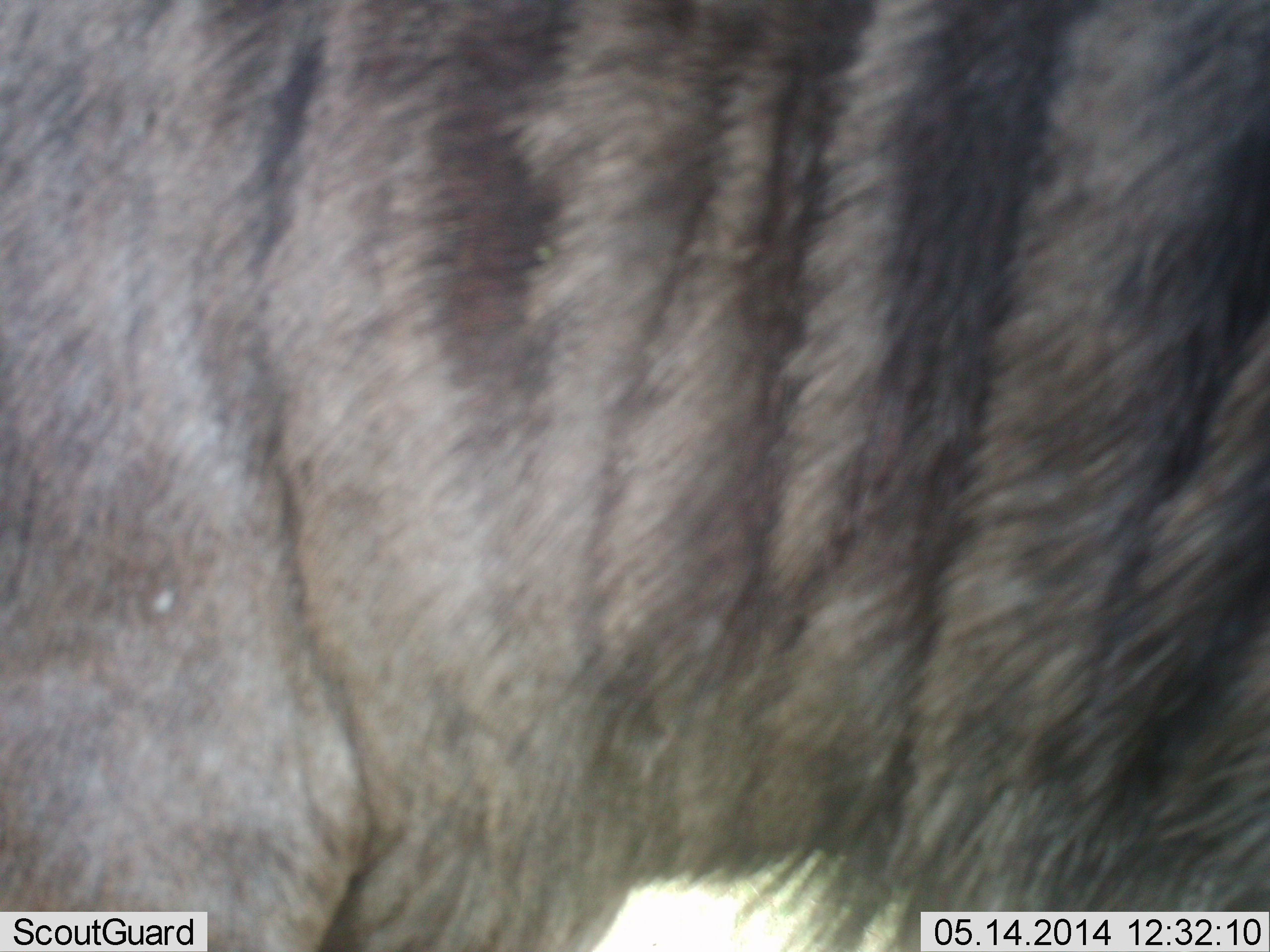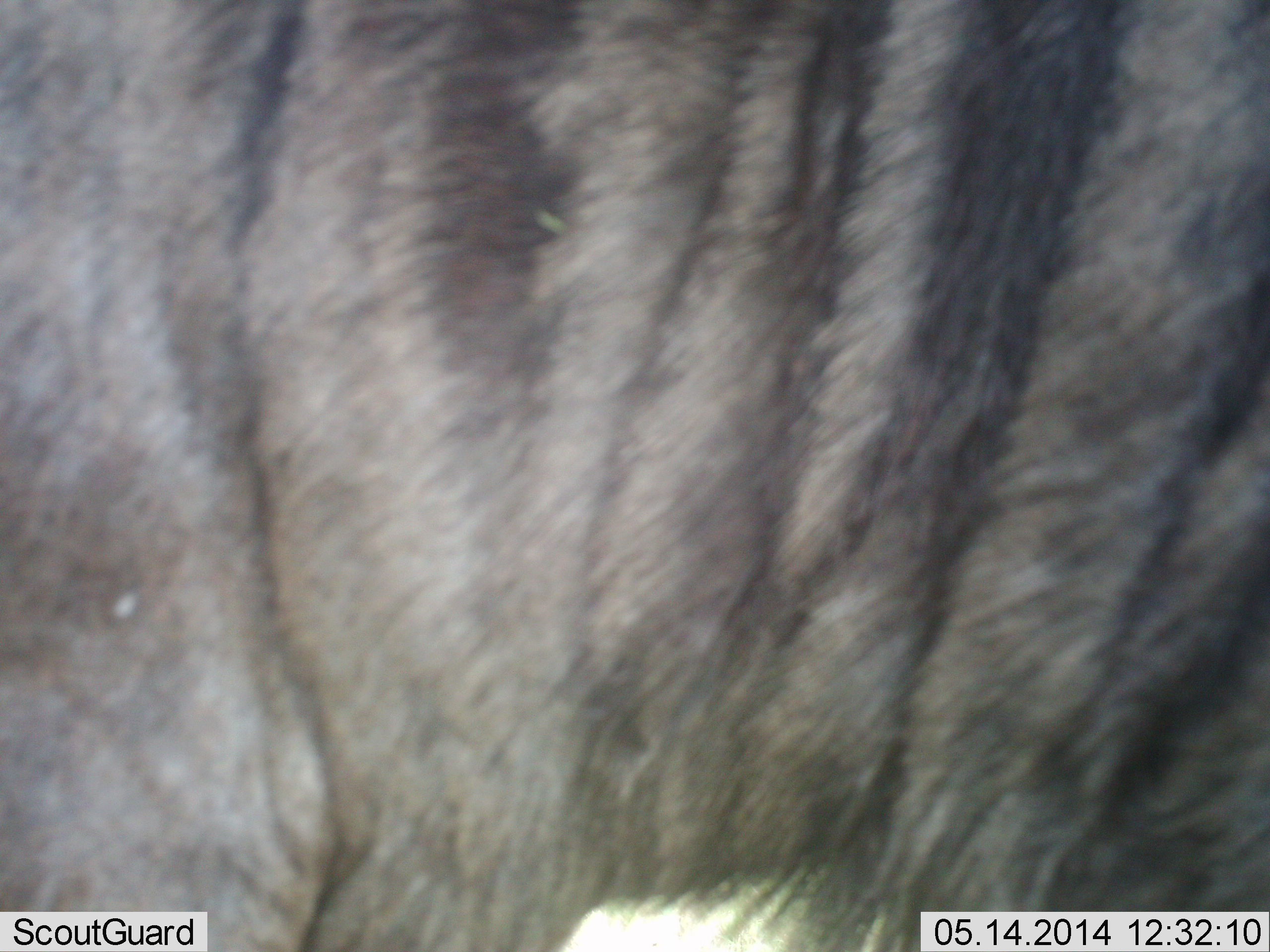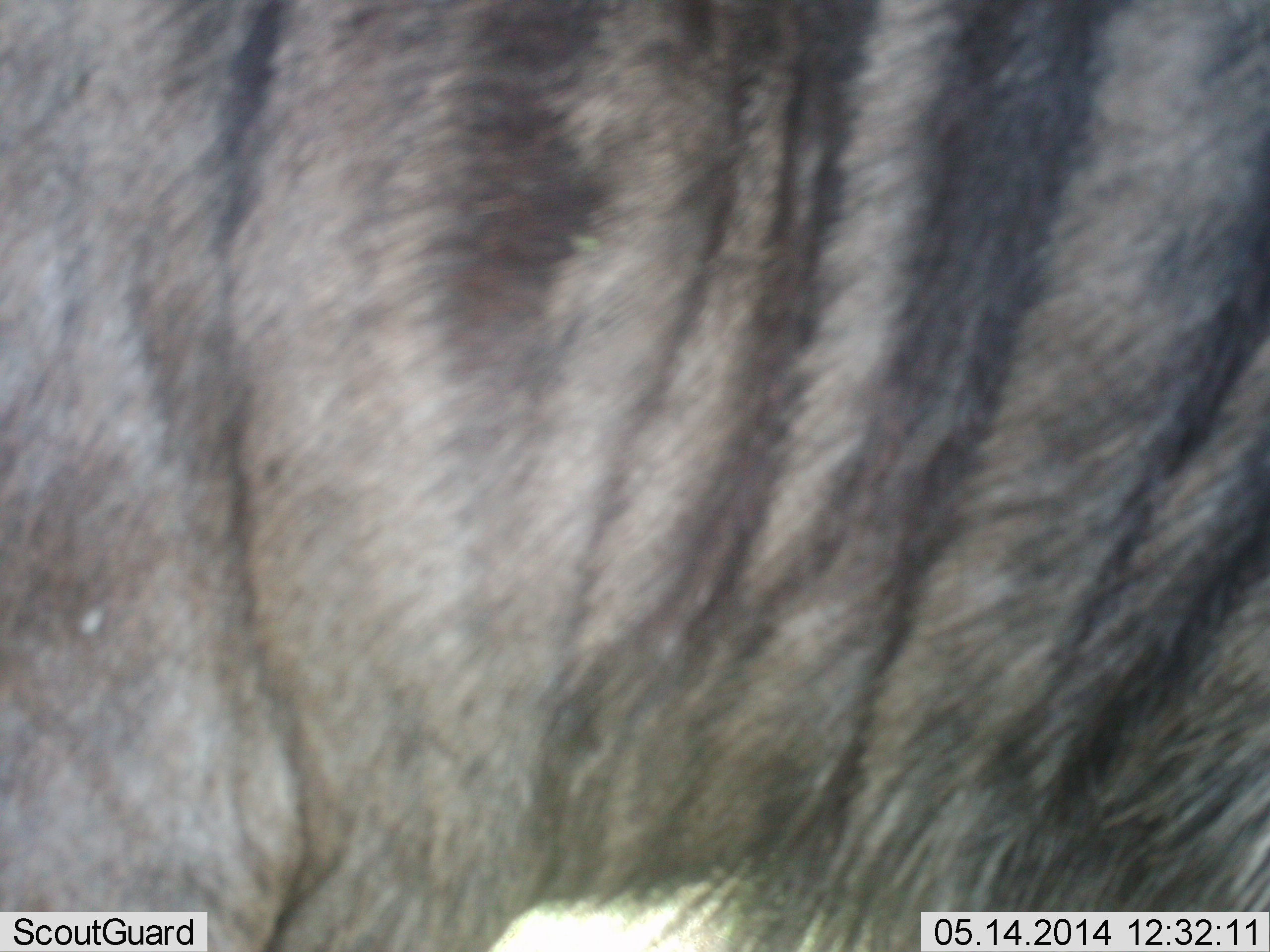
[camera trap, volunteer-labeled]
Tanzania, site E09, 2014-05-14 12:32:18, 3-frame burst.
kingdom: Animalia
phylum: Chordata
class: Mammalia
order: Artiodactyla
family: Bovidae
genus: Connochaetes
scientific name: Connochaetes taurinus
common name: blue wildebeest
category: wildebeest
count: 1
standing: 100%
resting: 0%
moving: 0%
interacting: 0%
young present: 0%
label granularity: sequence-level